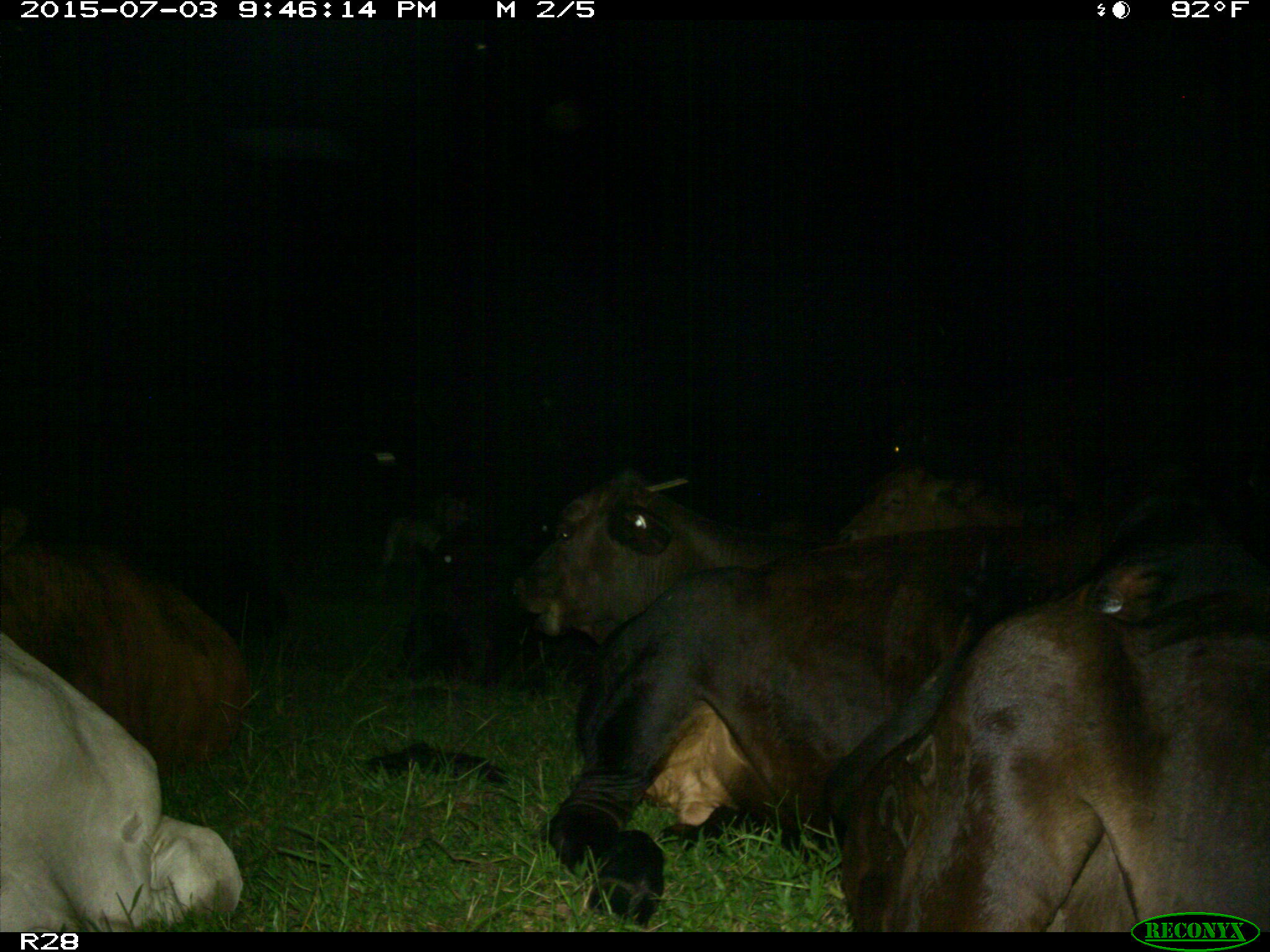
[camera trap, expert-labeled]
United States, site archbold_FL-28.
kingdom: Animalia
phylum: Chordata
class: Mammalia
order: Artiodactyla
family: Bovidae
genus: Bos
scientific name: Bos taurus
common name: domestic cow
Bos taurus (domestic cow).